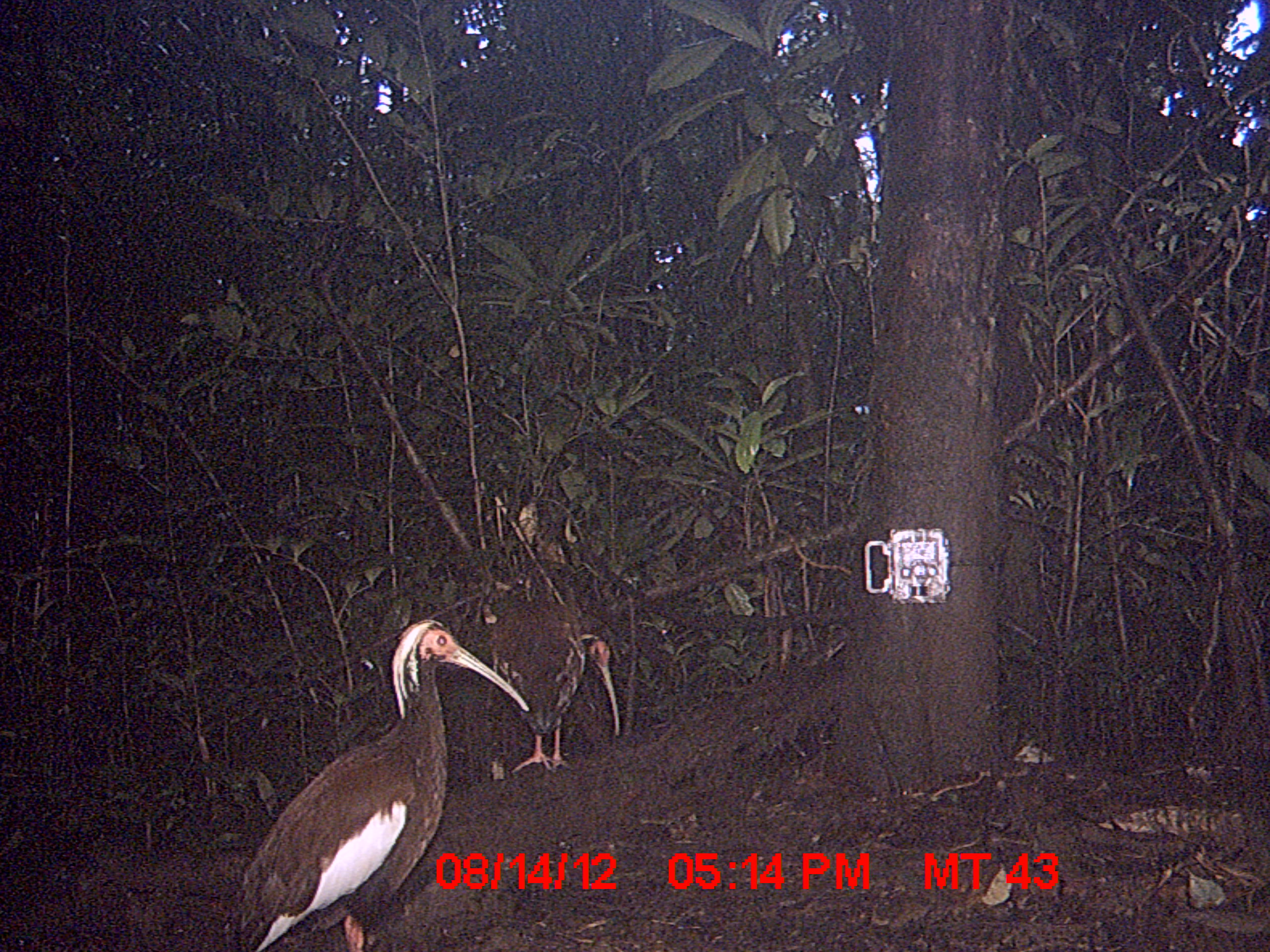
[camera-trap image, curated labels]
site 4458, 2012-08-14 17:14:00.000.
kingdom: Animalia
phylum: Chordata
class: Aves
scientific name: Aves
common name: bird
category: unknown bird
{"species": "unknown bird (bird) (Aves)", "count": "2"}